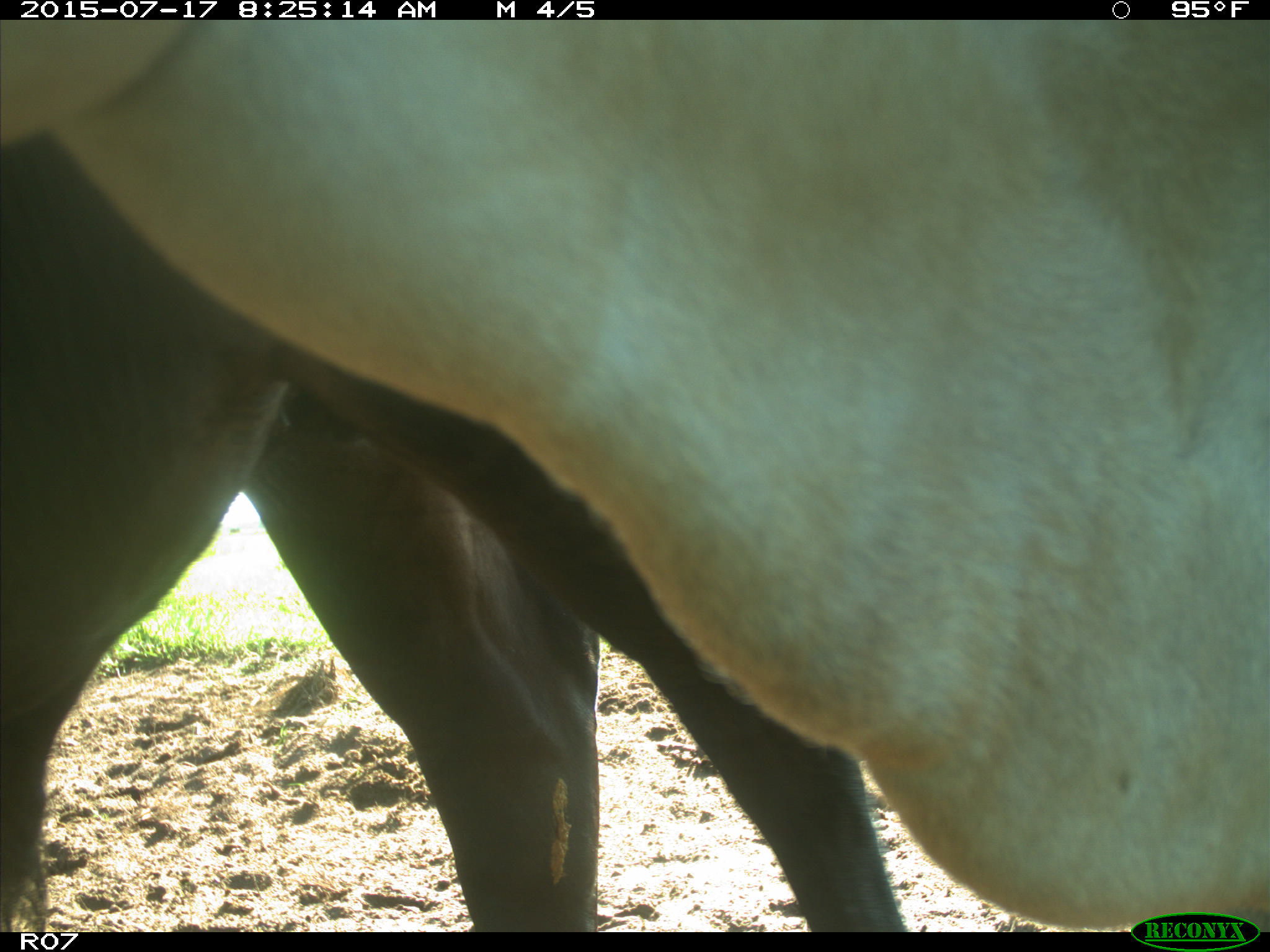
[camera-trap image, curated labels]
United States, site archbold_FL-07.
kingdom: Animalia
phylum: Chordata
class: Mammalia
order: Artiodactyla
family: Bovidae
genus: Bos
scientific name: Bos taurus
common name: domestic cow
Bos taurus (domestic cow).